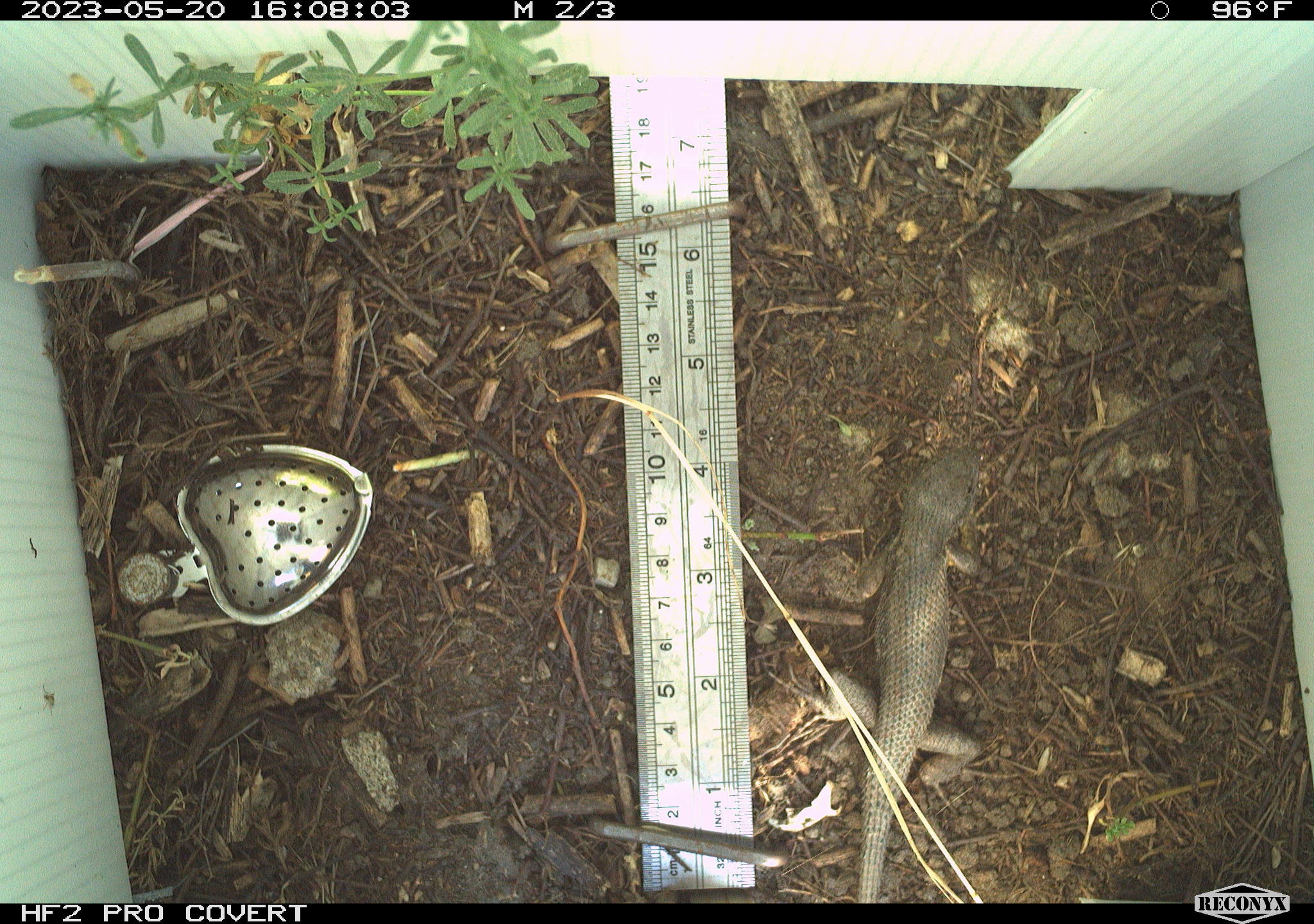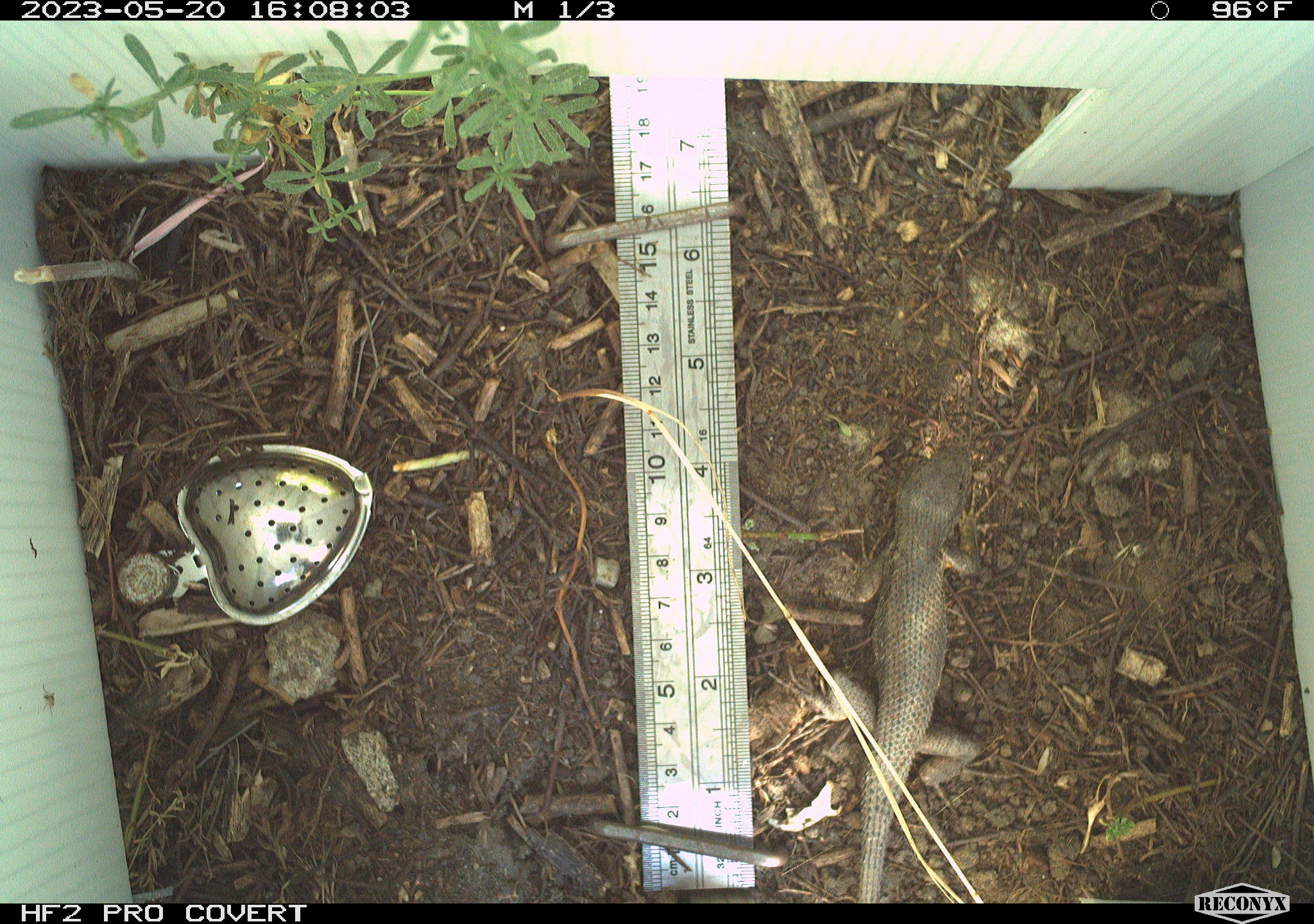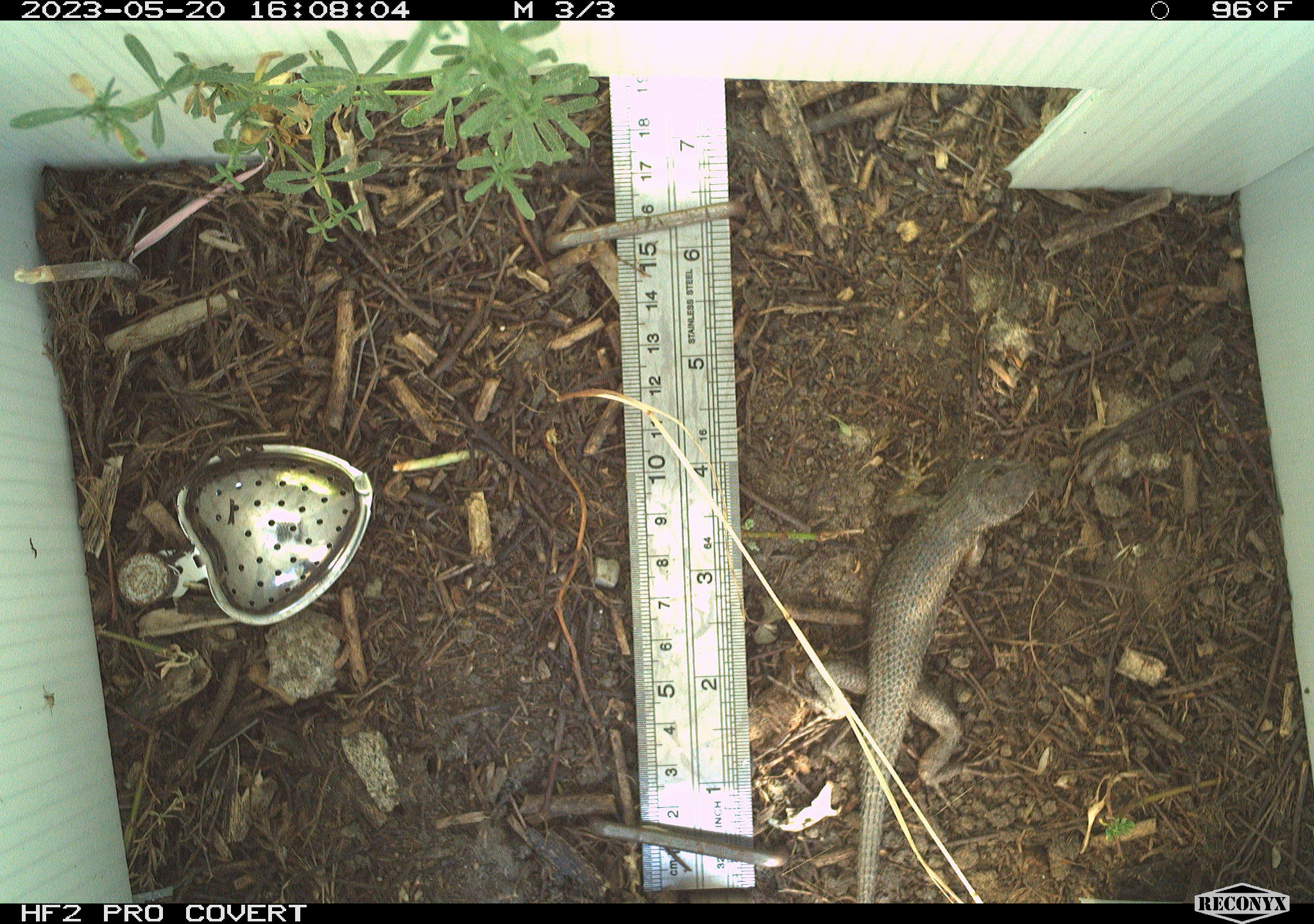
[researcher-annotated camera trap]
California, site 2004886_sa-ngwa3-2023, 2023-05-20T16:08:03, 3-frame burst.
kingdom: Animalia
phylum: Chordata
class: Reptilia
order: Squamata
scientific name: Squamata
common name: lizards and snakes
Lizards and snakes (Squamata).